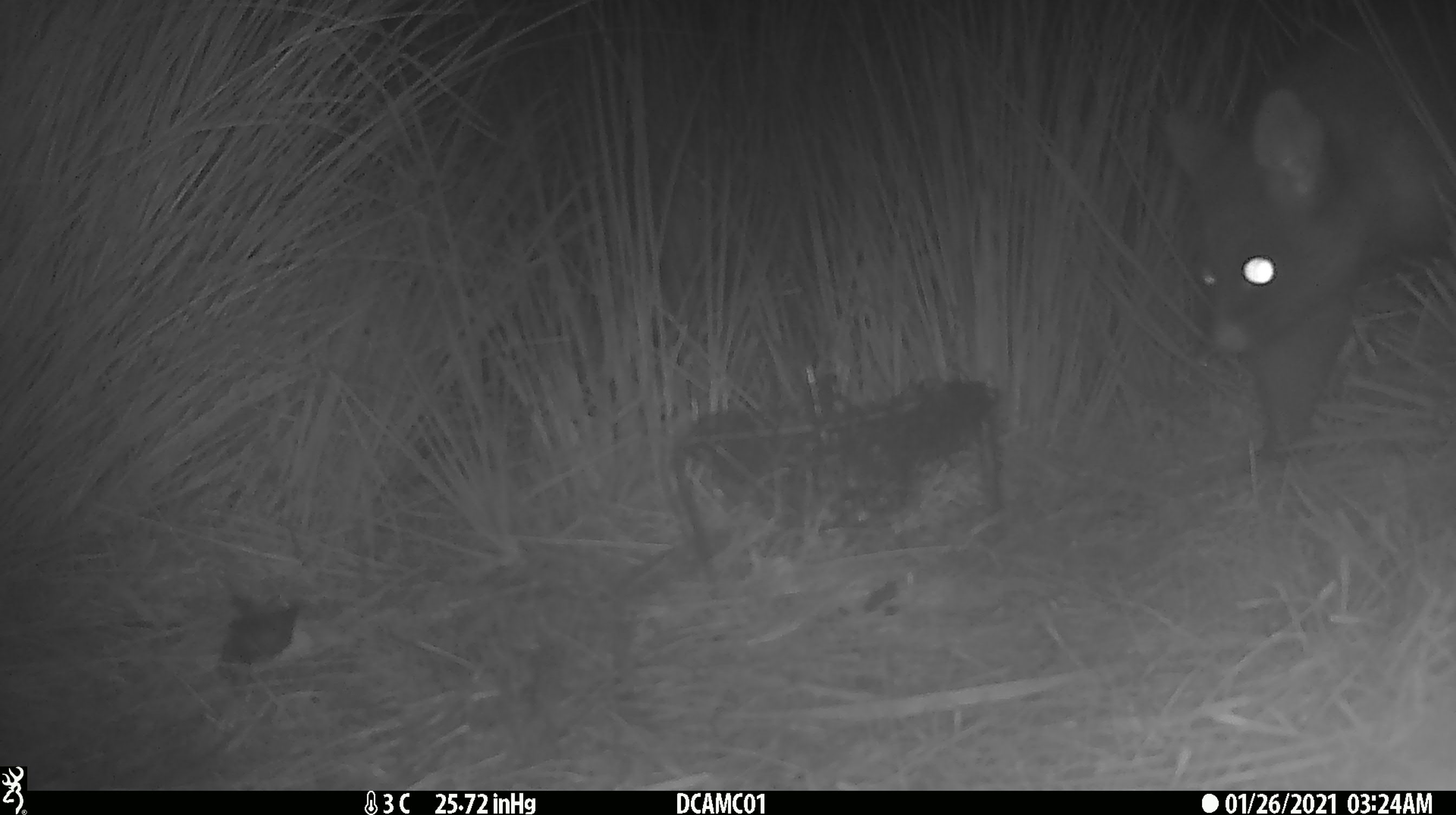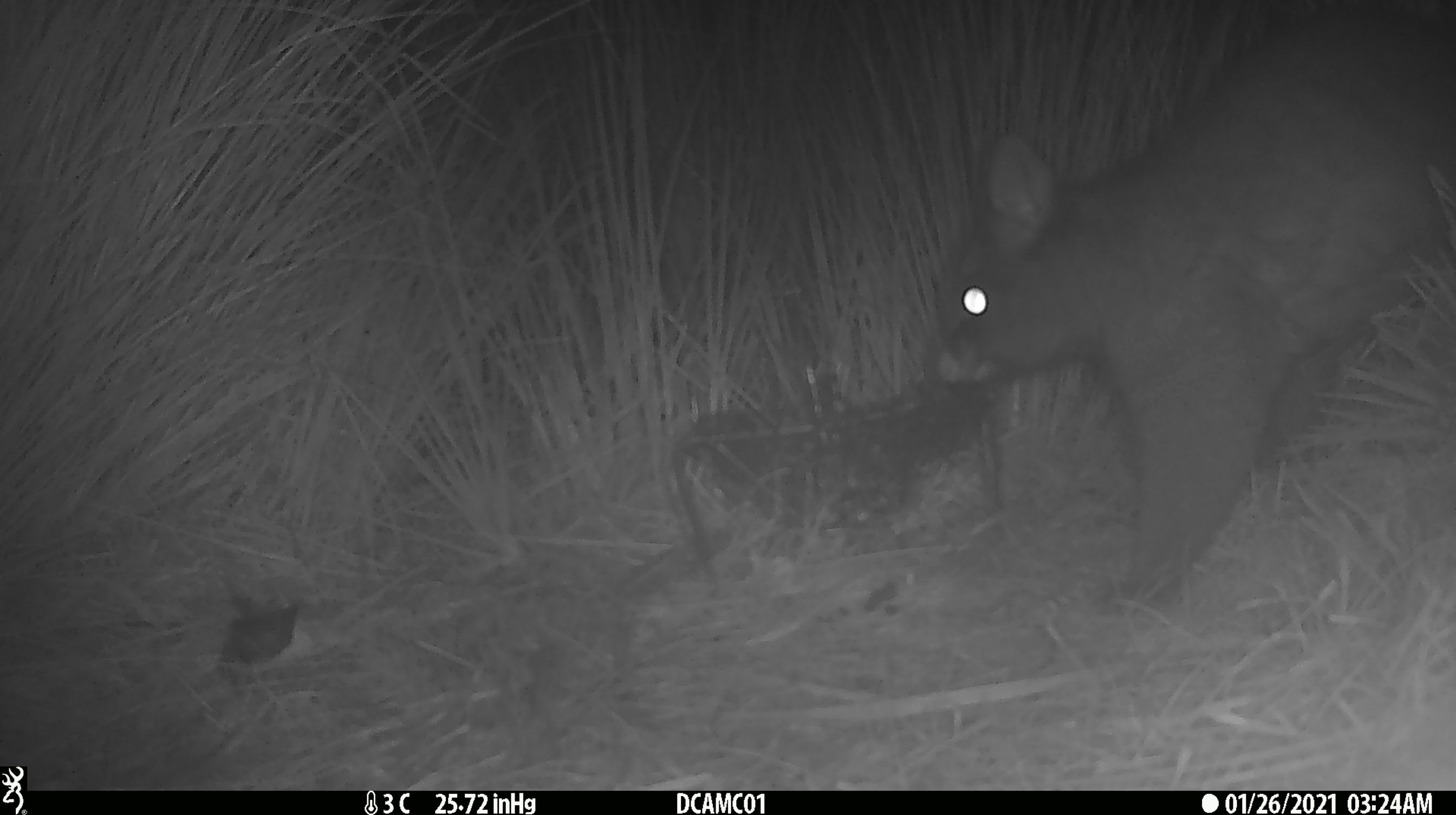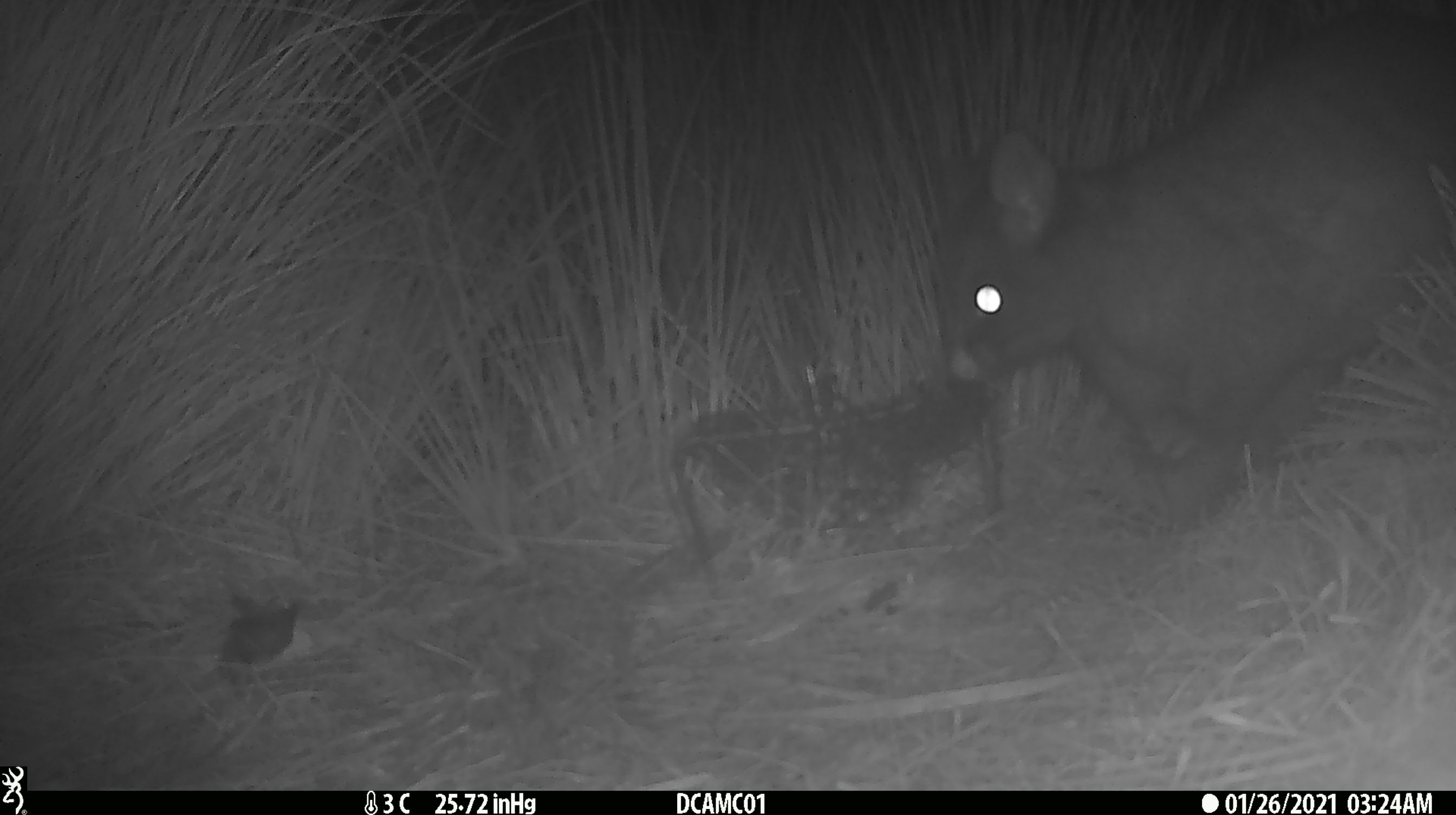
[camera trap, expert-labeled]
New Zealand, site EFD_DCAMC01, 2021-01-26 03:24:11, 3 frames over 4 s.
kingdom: Animalia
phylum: Chordata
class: Mammalia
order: Diprotodontia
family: Phalangeridae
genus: Trichosurus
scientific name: Trichosurus vulpecula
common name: common brushtail possum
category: possum